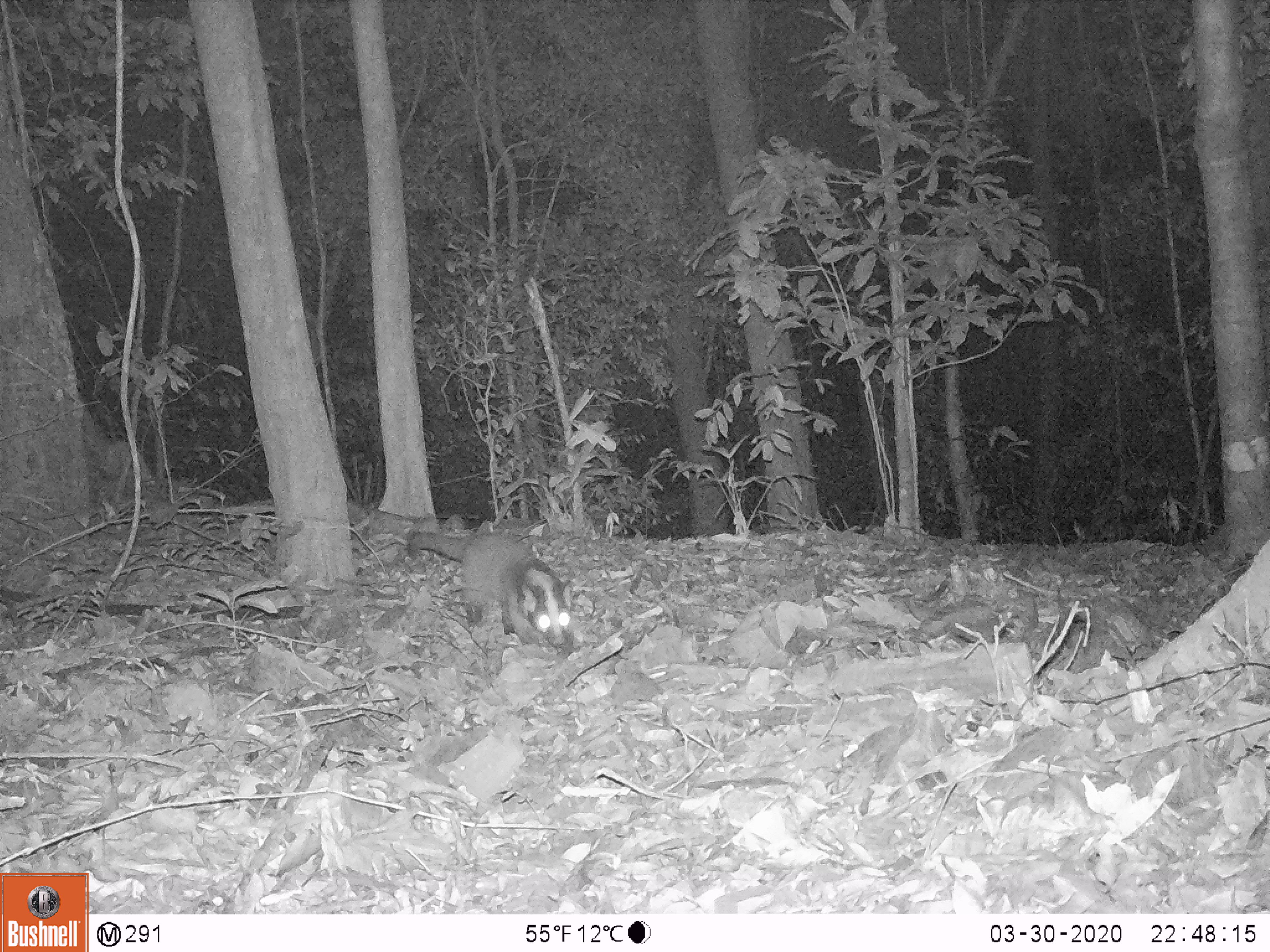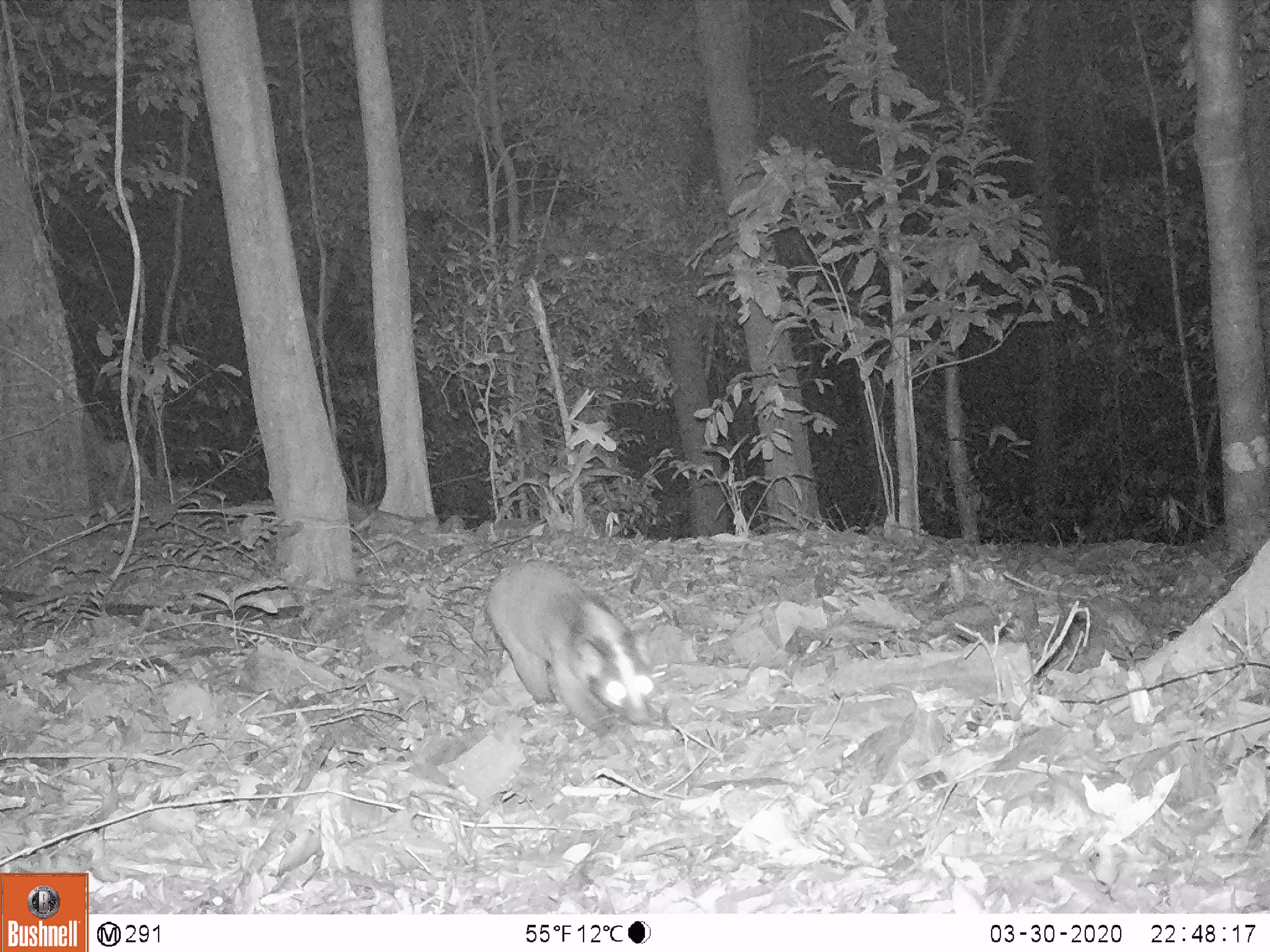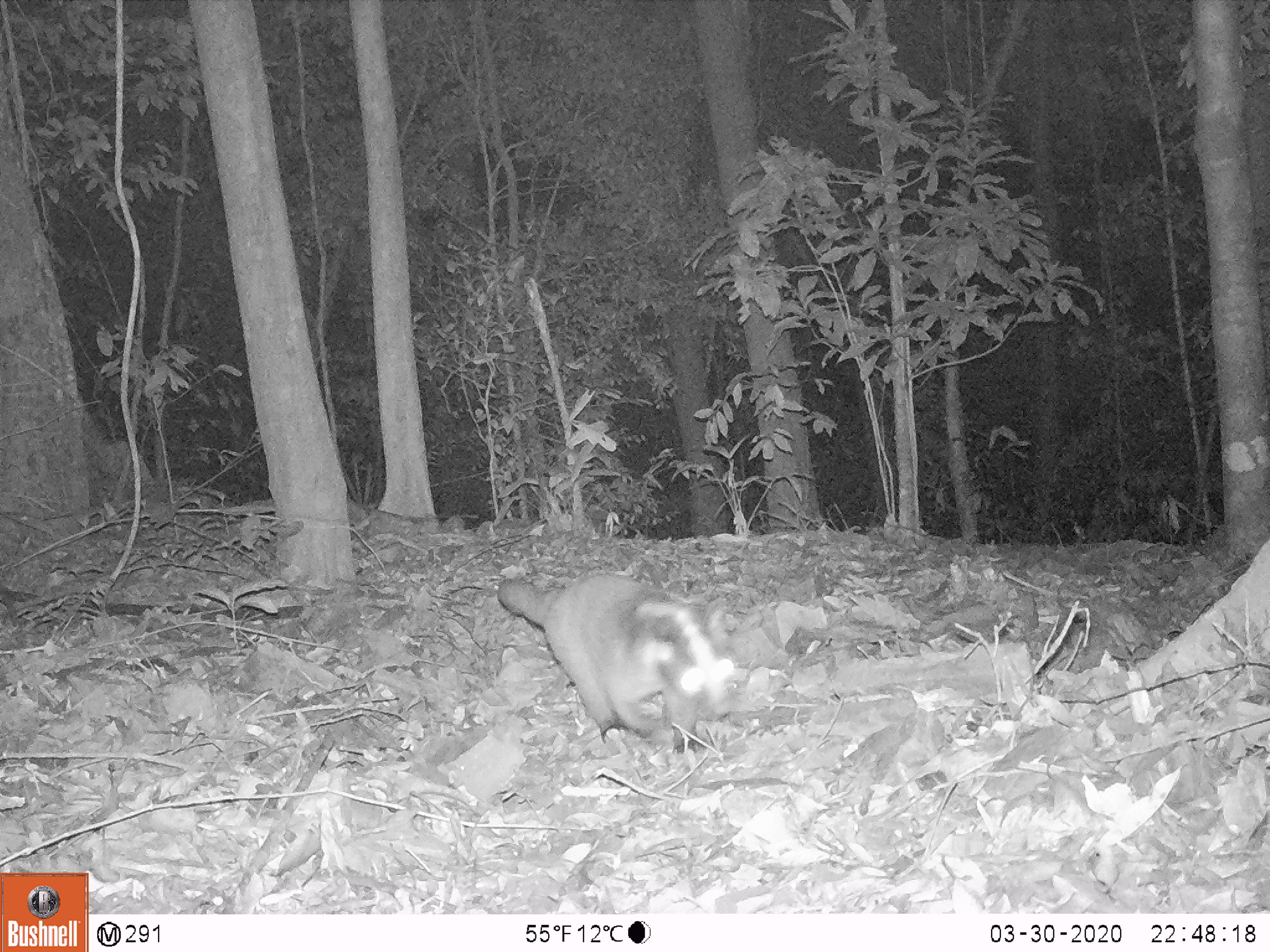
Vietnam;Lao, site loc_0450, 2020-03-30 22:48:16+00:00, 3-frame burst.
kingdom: Animalia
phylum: Chordata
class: Mammalia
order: Carnivora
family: Viverridae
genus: Paguma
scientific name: Paguma larvata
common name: masked palm civet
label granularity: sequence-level